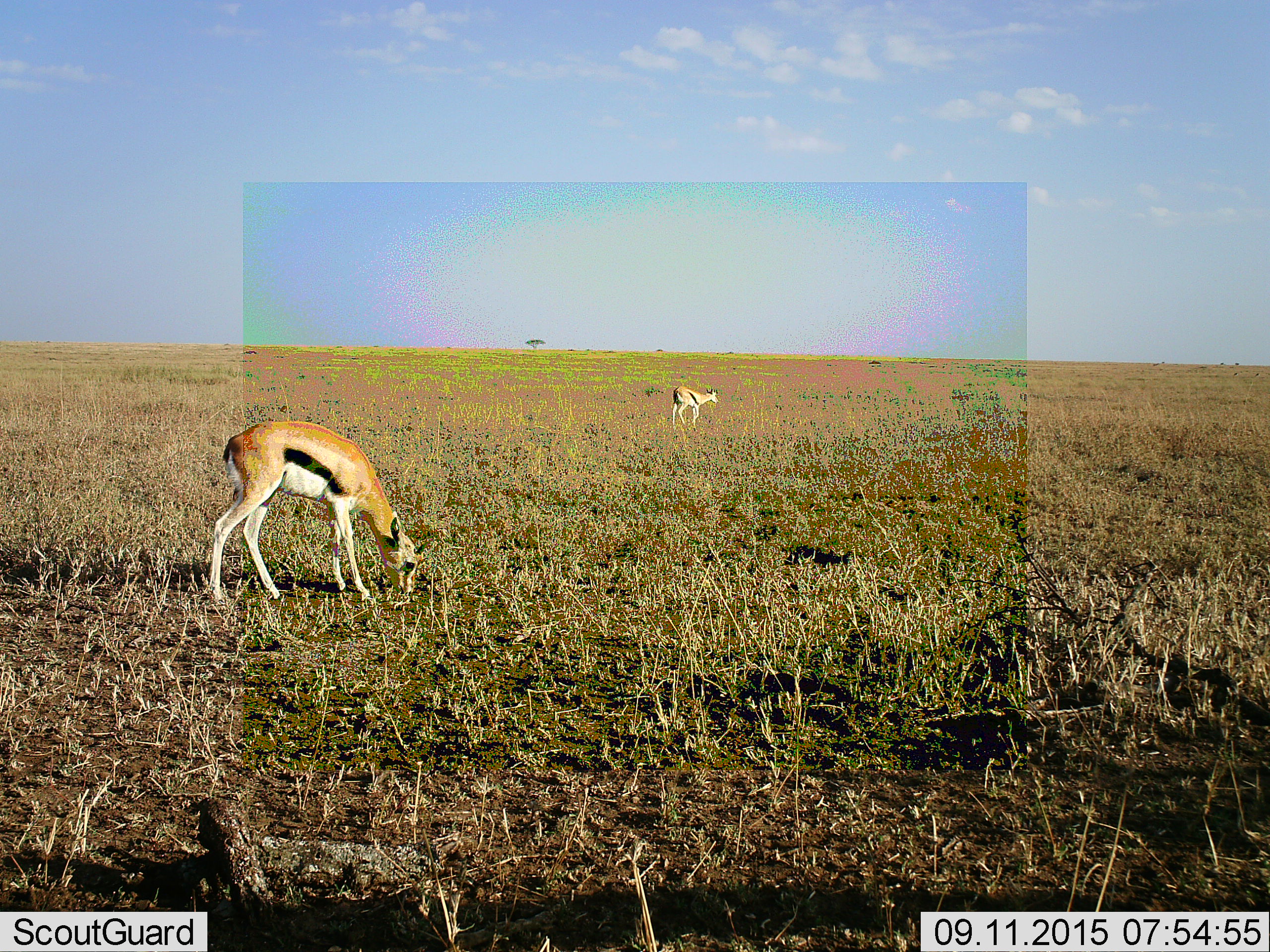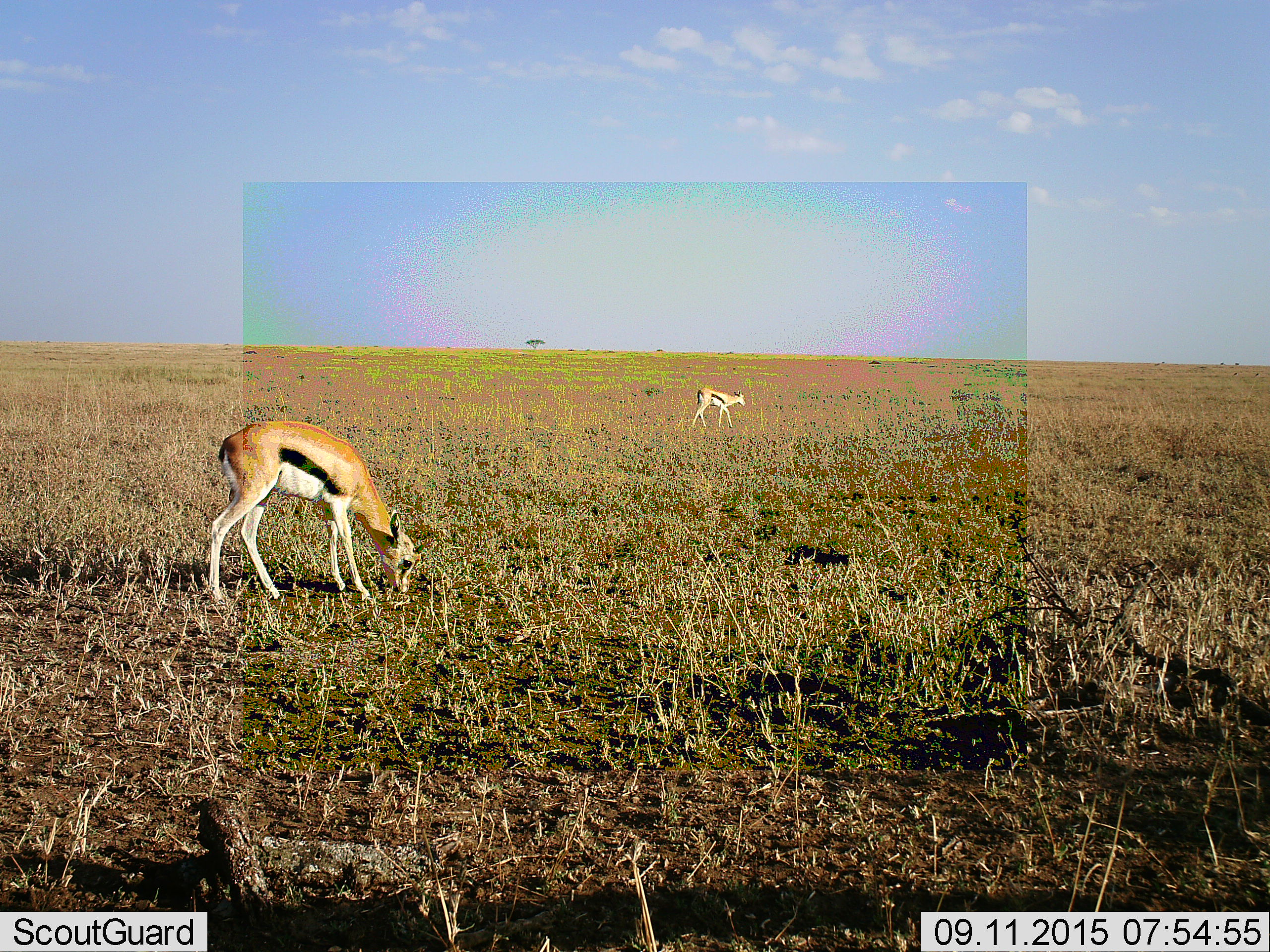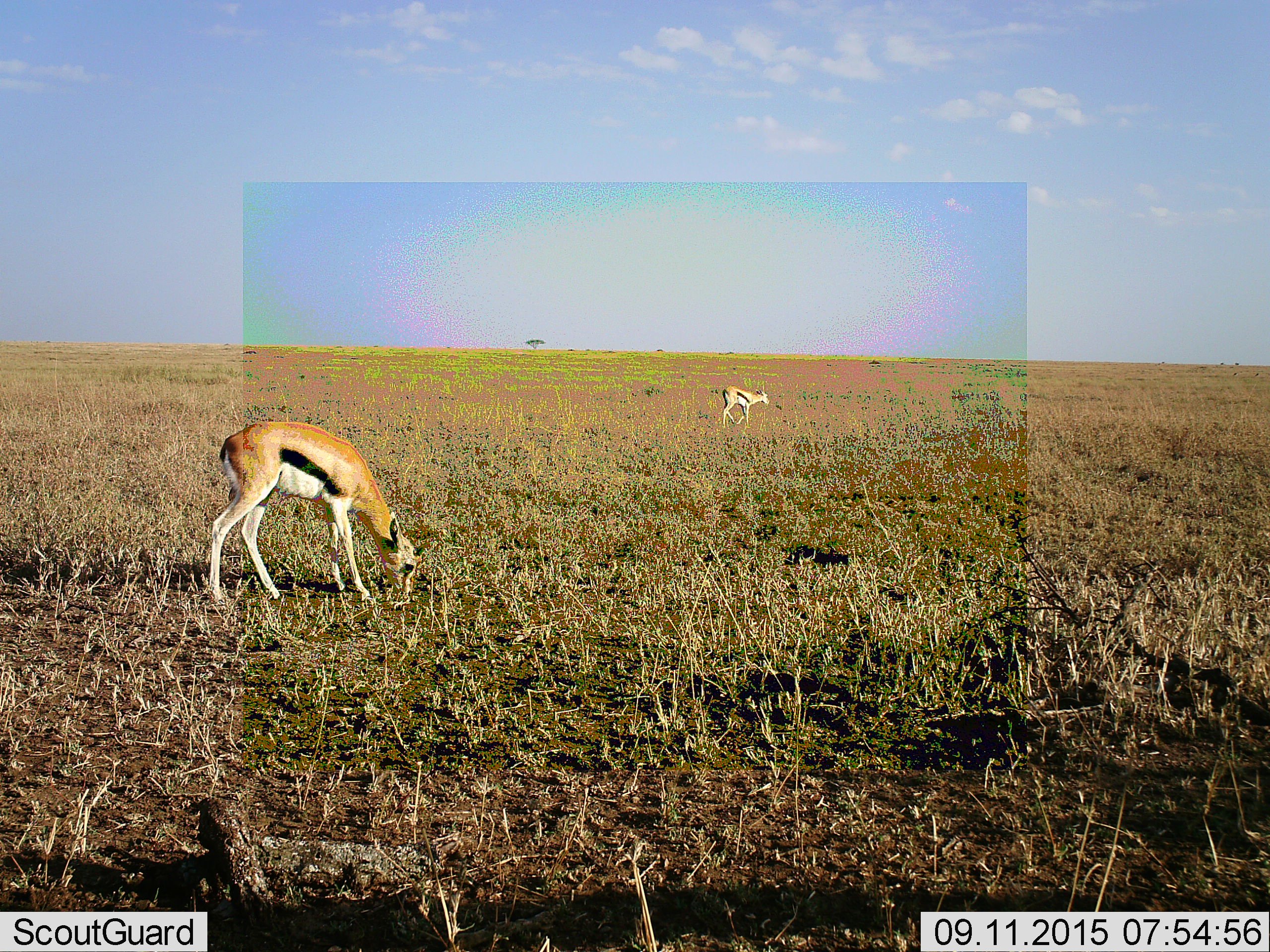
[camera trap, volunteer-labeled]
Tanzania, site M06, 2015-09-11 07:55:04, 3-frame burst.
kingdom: Animalia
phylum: Chordata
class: Mammalia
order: Artiodactyla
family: Bovidae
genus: Eudorcas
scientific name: Eudorcas thomsonii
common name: thomson's gazelle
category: gazellethomsons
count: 2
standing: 38%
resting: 0%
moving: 62%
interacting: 0%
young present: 12%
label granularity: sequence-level